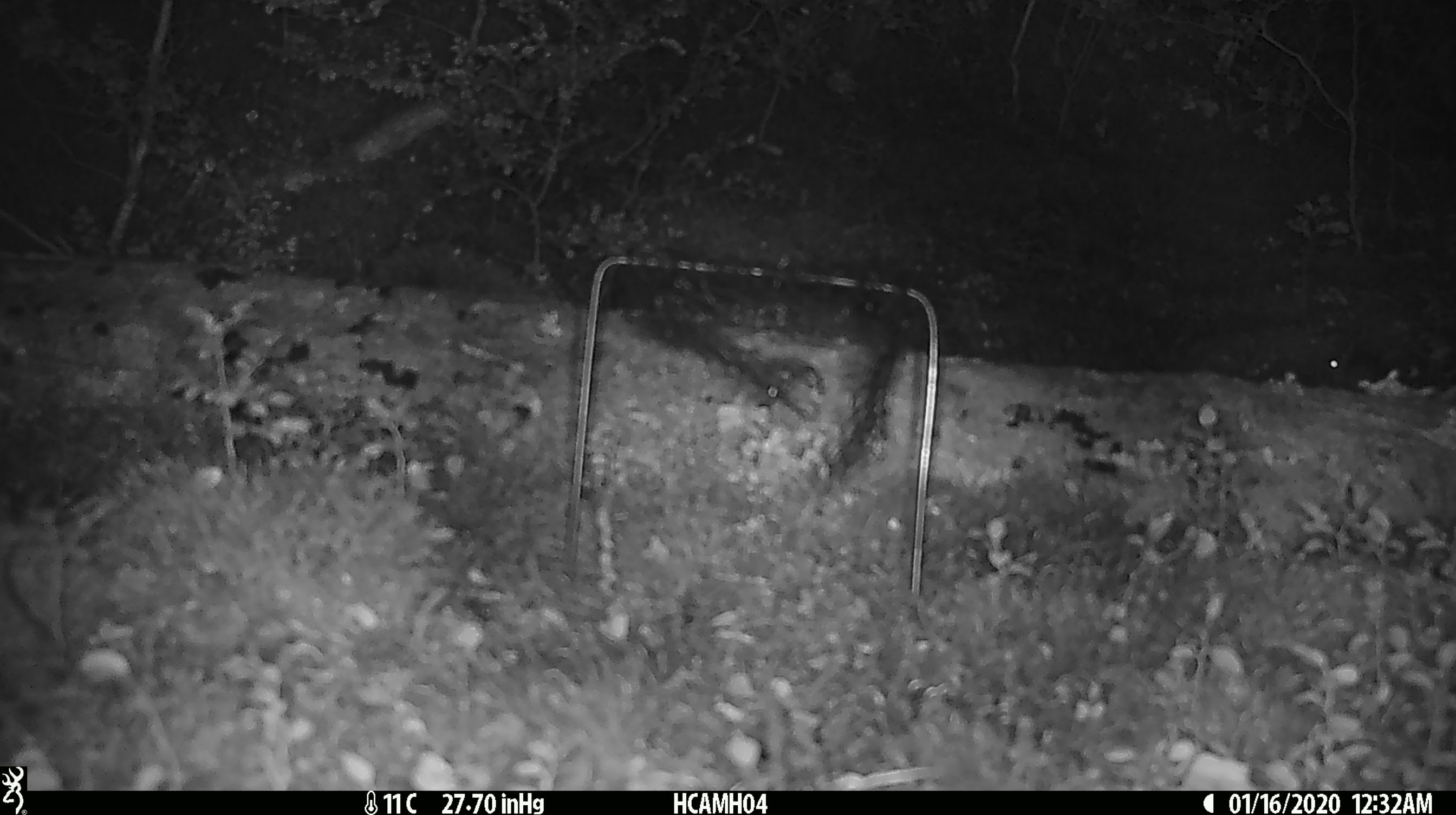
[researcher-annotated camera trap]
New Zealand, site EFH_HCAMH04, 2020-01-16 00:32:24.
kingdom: Animalia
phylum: Chordata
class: Mammalia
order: Rodentia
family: Muridae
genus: Mus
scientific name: Mus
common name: mouse